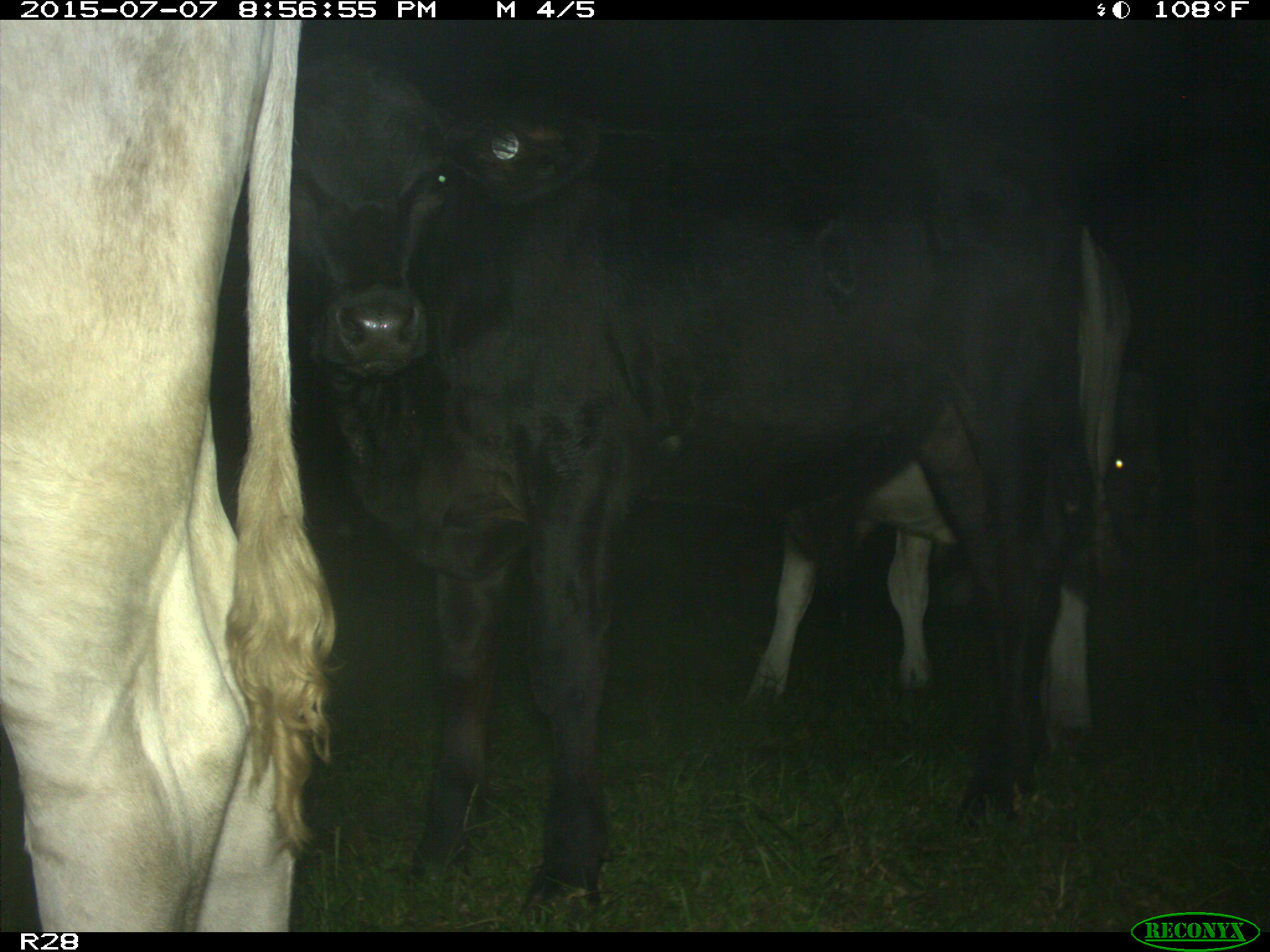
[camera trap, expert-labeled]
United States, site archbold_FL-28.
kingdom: Animalia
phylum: Chordata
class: Mammalia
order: Artiodactyla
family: Bovidae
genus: Bos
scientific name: Bos taurus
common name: domestic cow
Bos taurus (domestic cow).